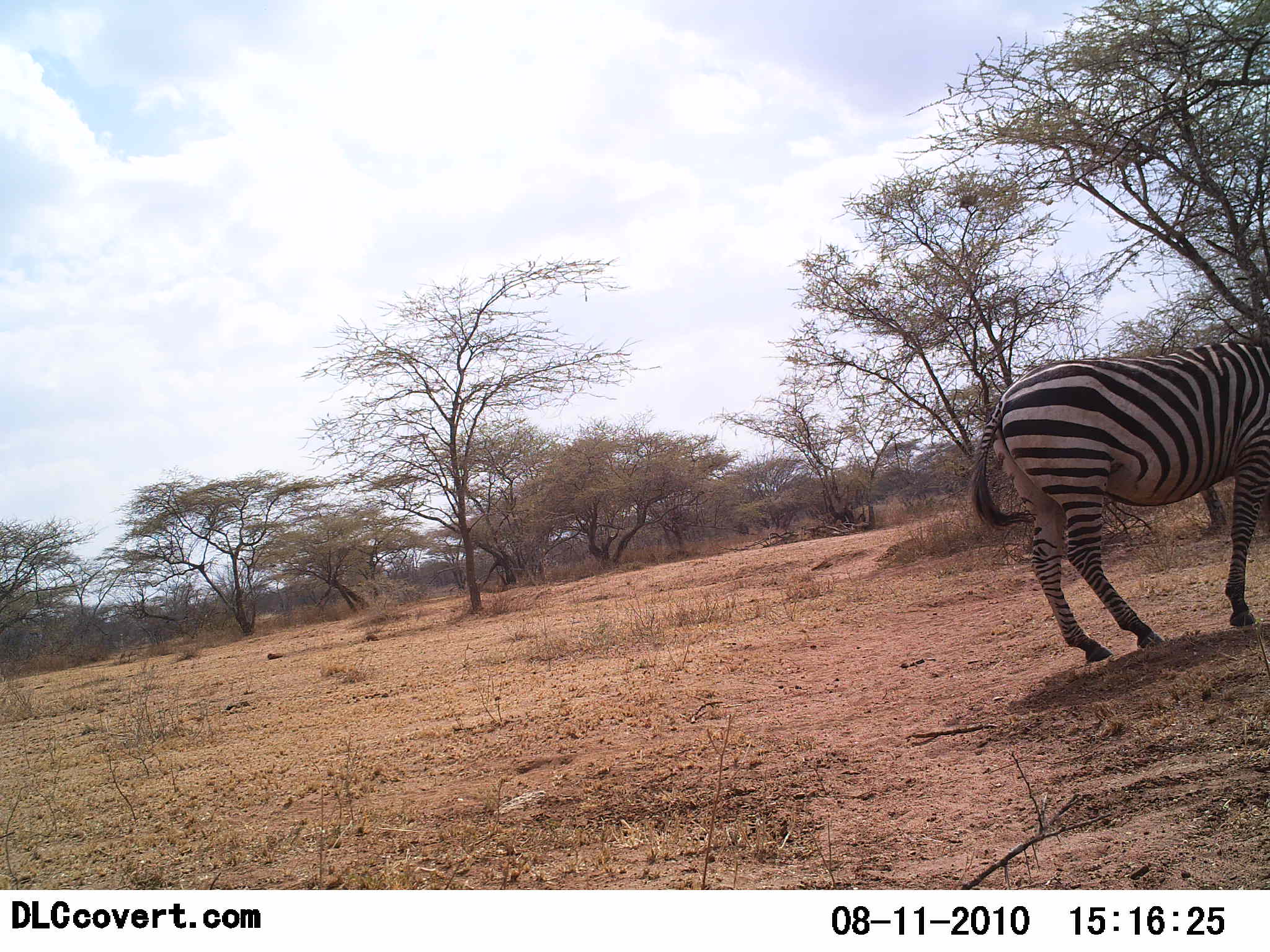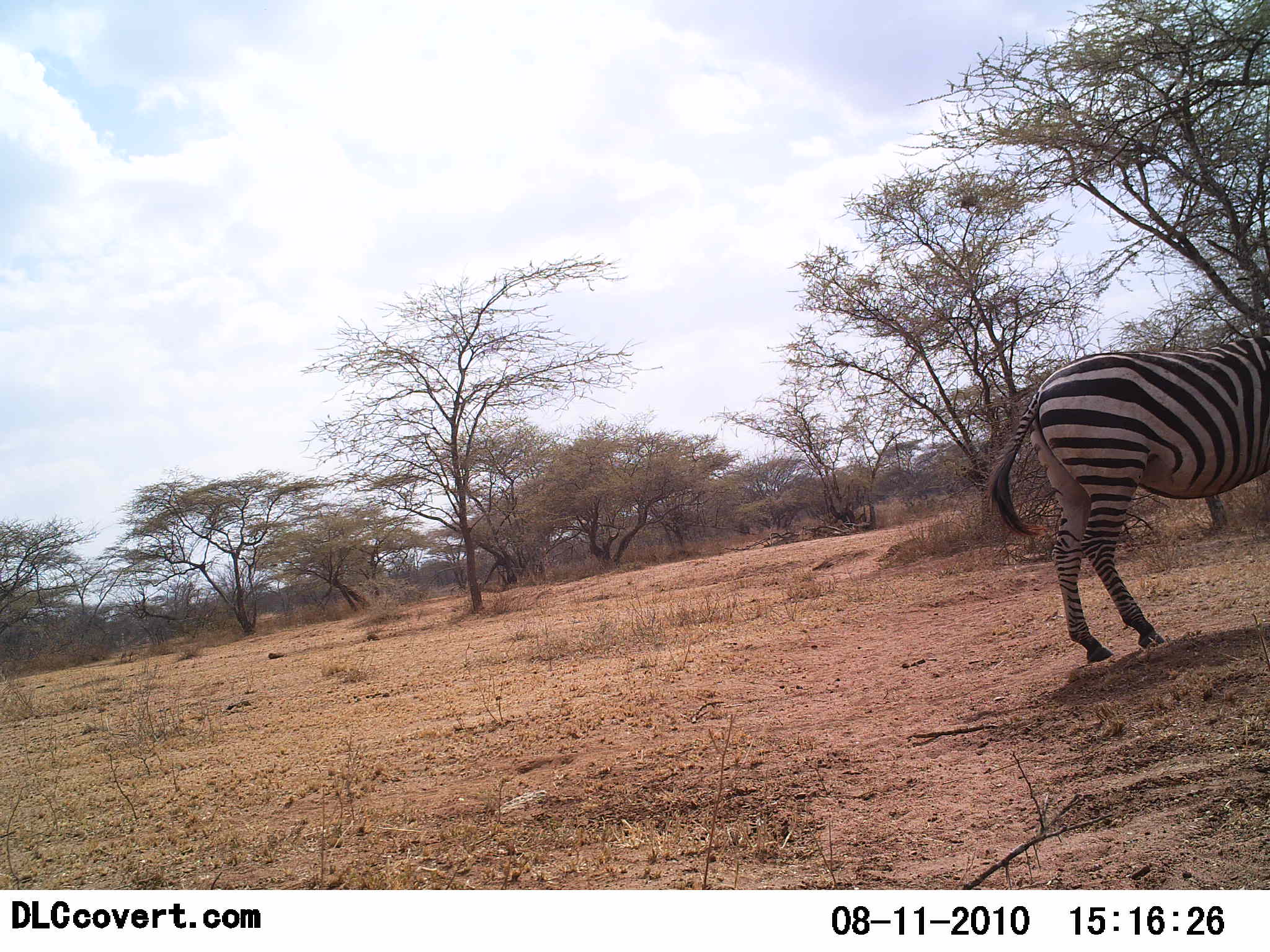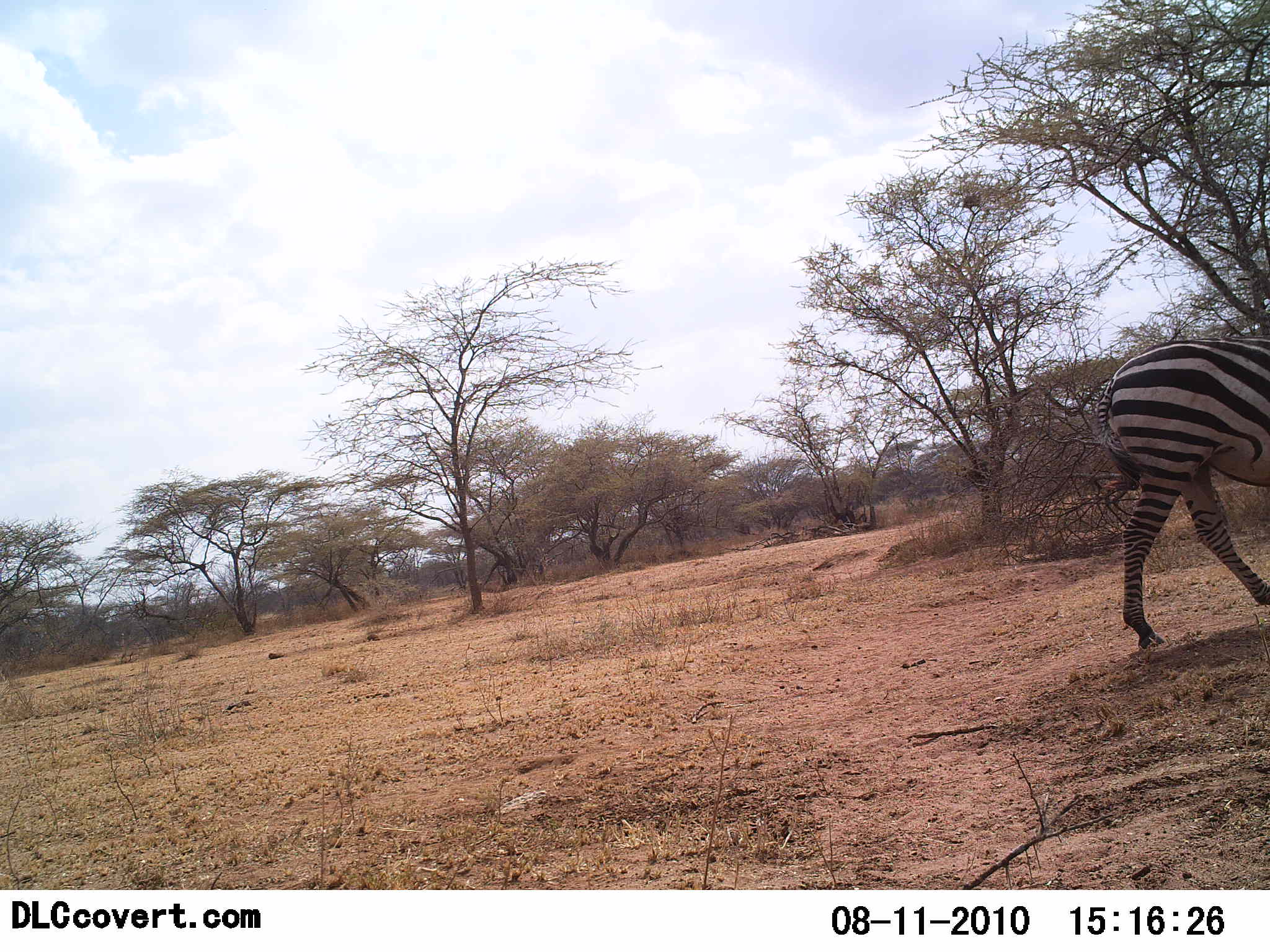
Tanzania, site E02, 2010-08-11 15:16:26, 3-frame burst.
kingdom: Animalia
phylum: Chordata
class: Mammalia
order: Perissodactyla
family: Equidae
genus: Equus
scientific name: Equus quagga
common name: plains zebra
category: zebra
Zebra (plains zebra) (Equus quagga), count 1. Behavior (volunteer vote fractions): standing 29%, resting 0%, moving 76%, interacting 0%. Young present (vote fraction): 0%. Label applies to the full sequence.